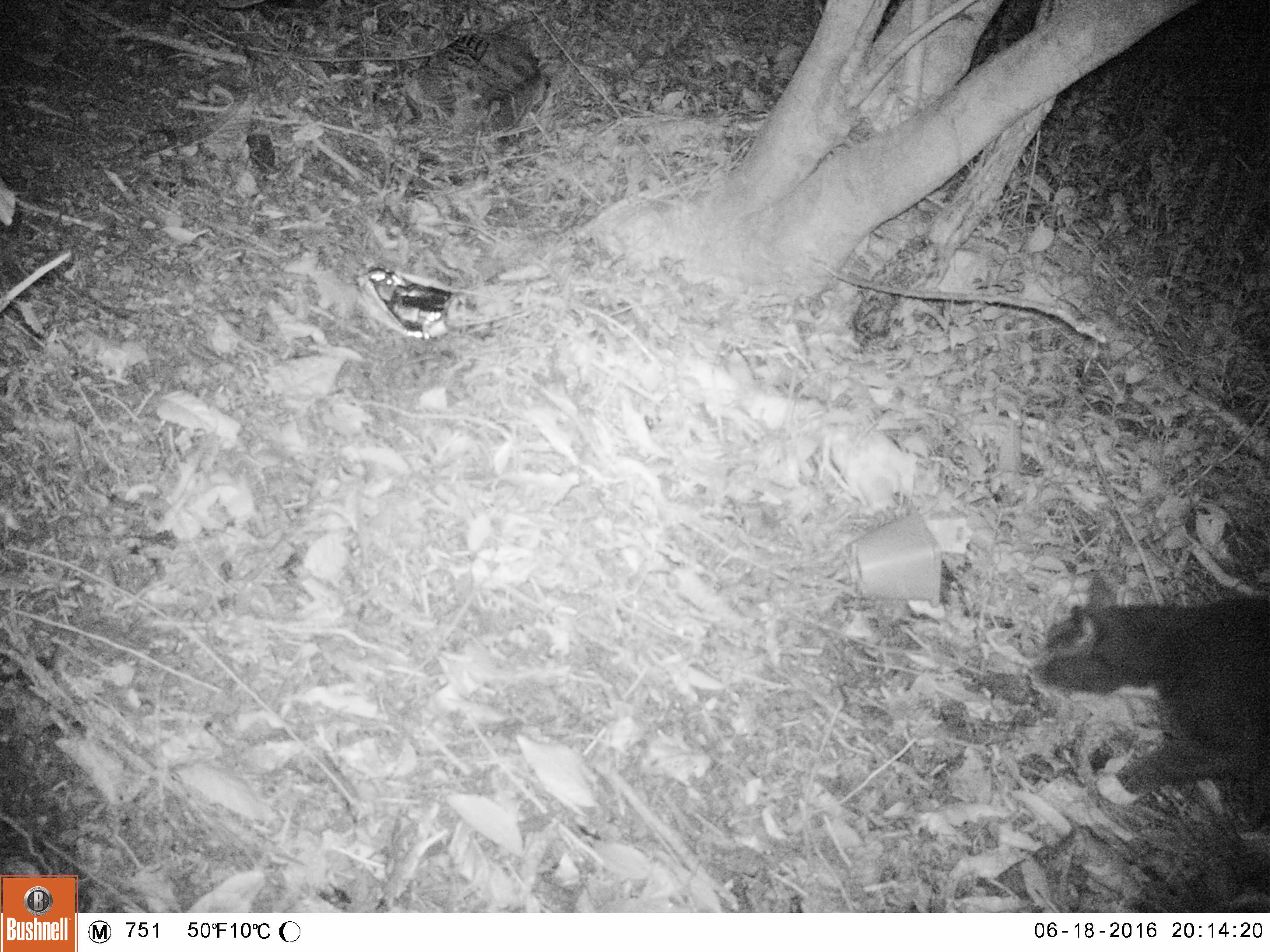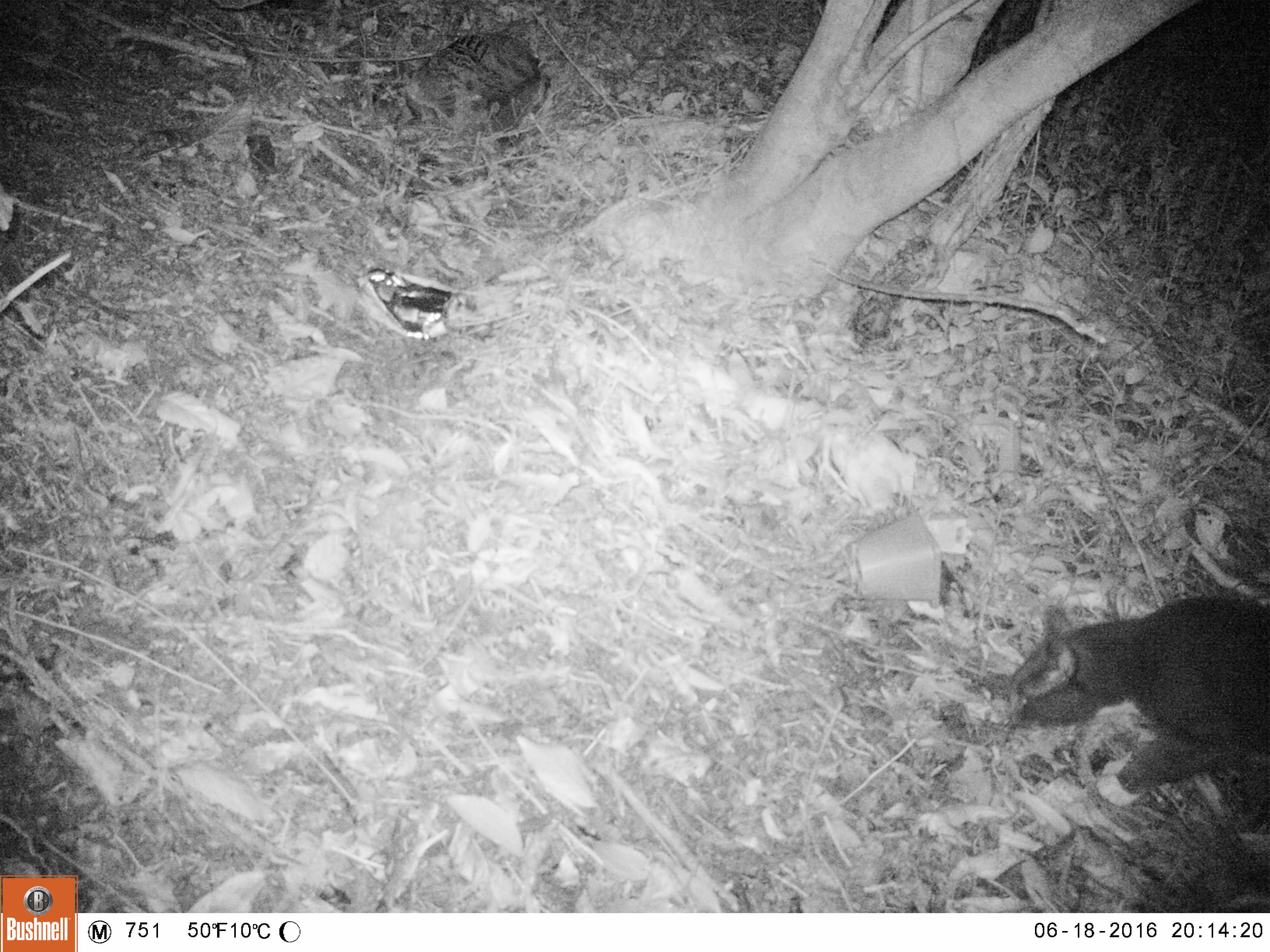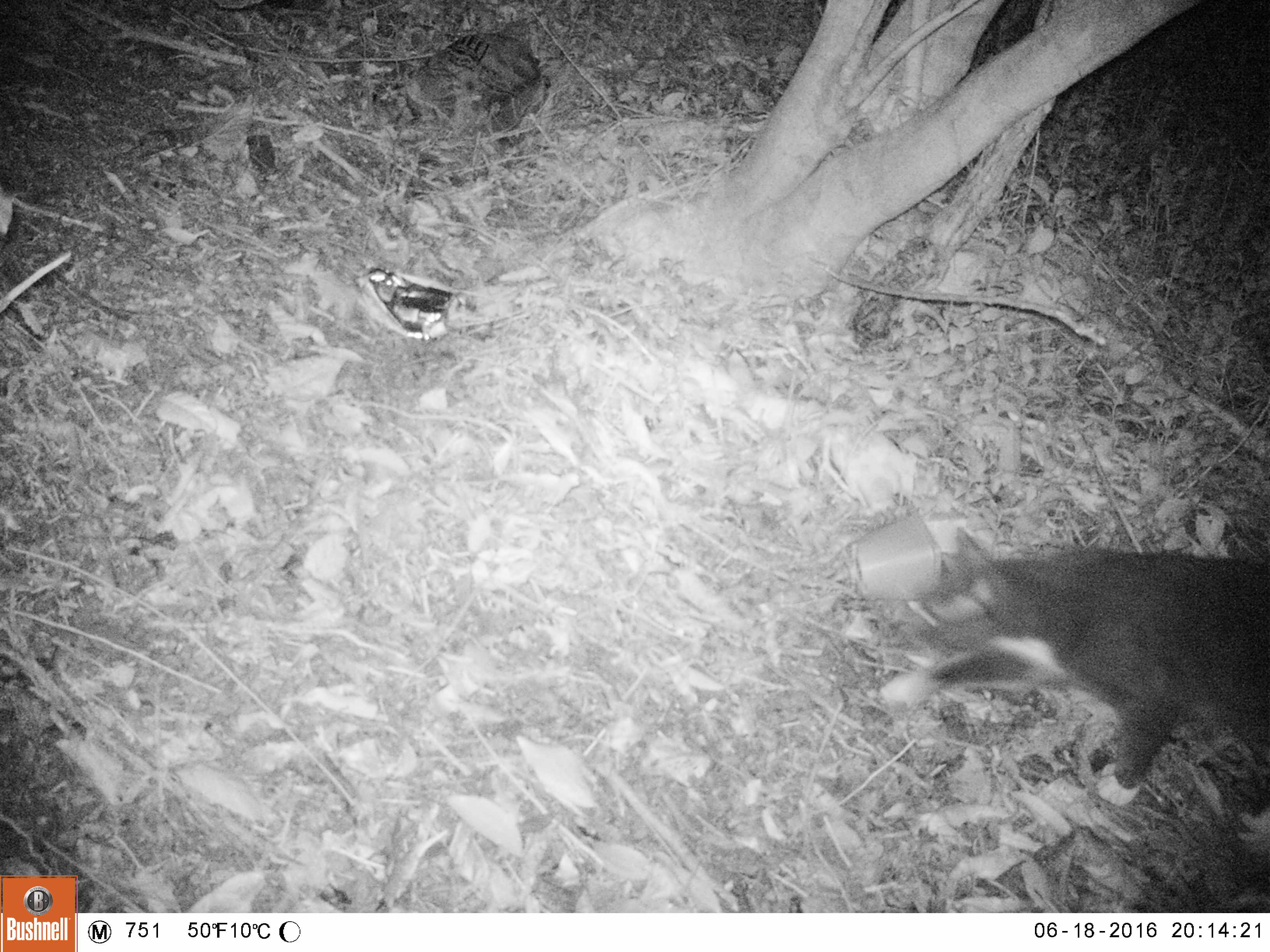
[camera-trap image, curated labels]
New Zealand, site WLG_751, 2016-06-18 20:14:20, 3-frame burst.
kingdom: Animalia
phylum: Chordata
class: Mammalia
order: Carnivora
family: Felidae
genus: Felis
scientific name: Felis catus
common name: domestic cat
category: cat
Cat (domestic cat) (Felis catus).